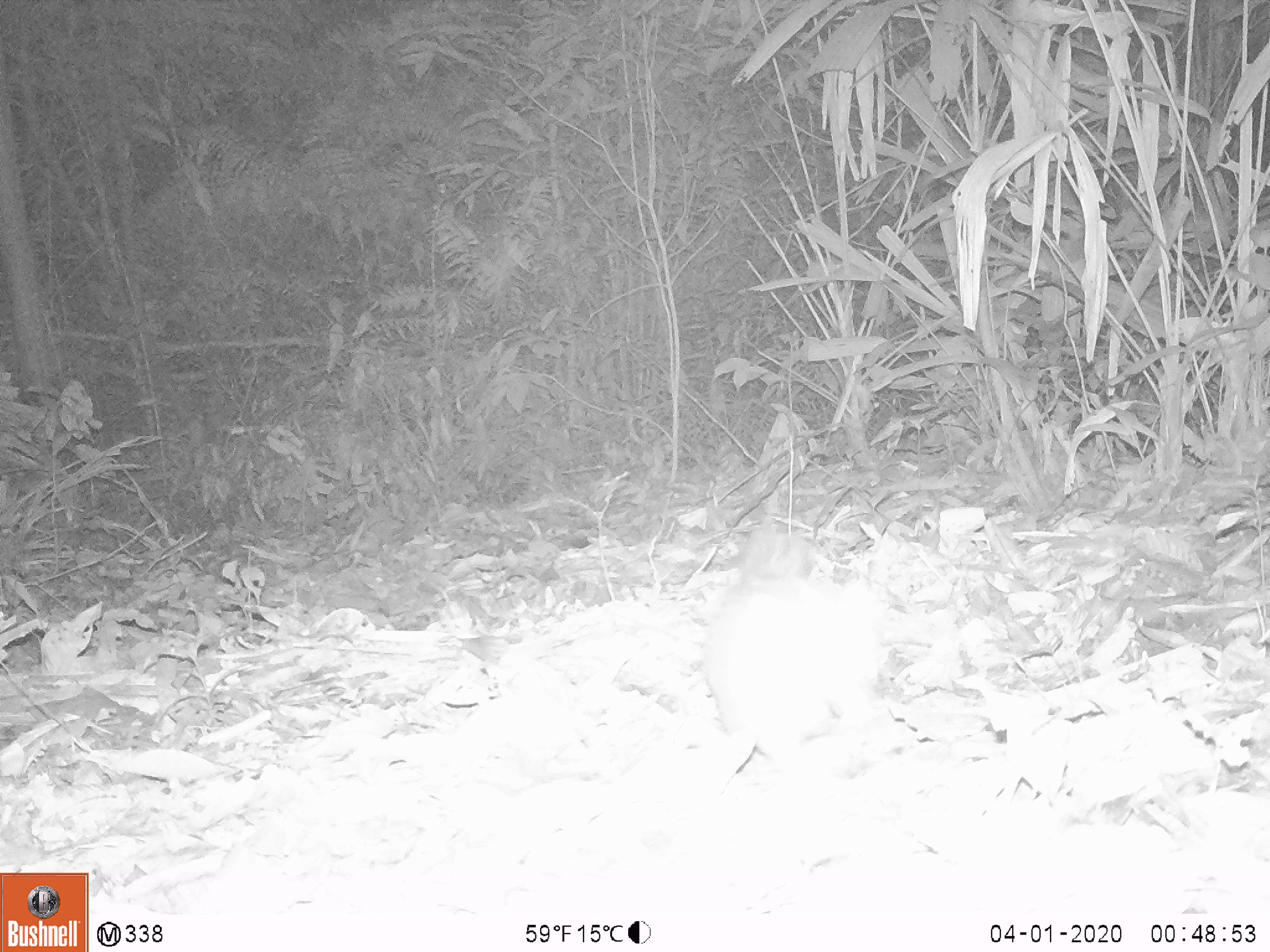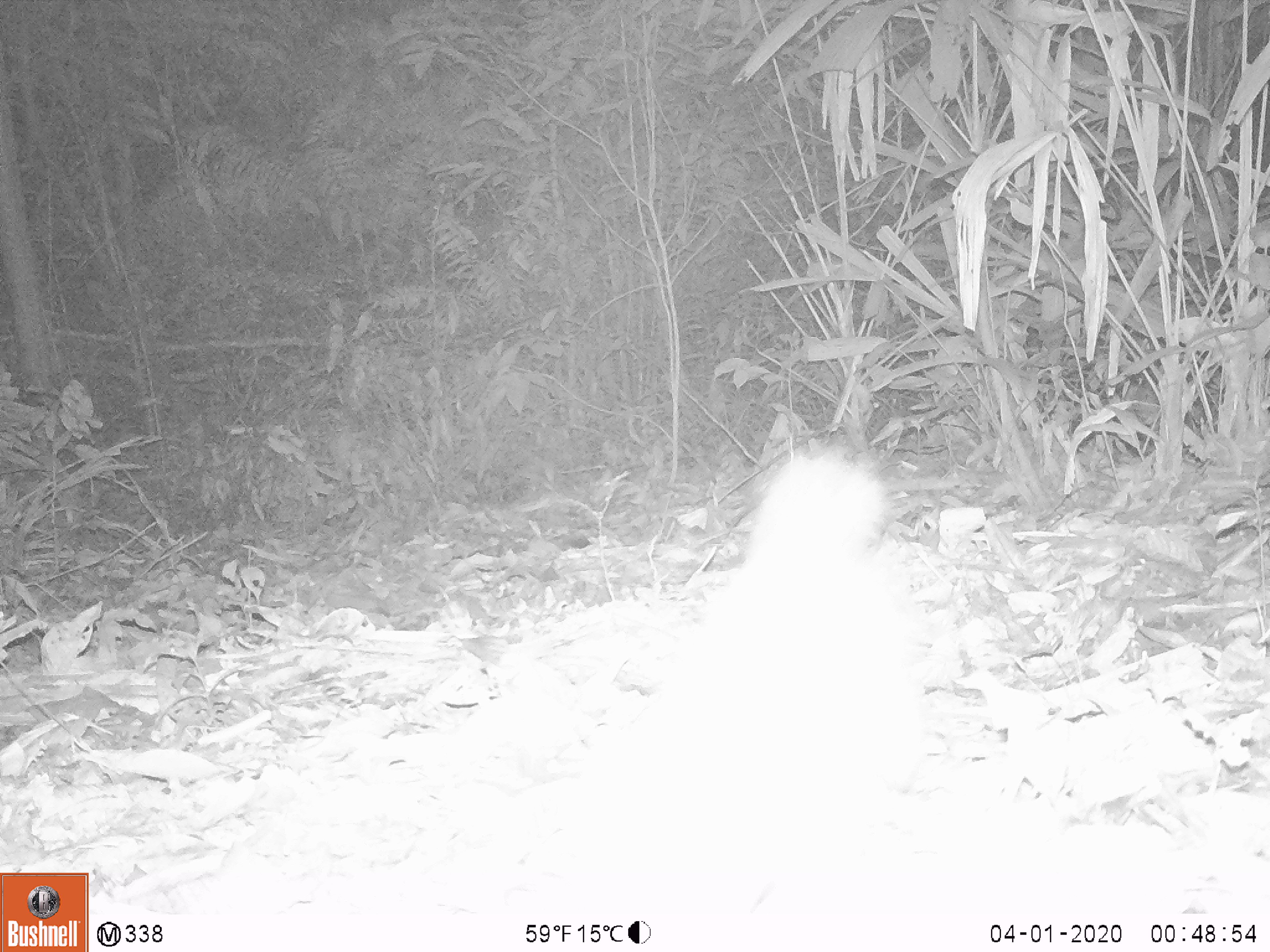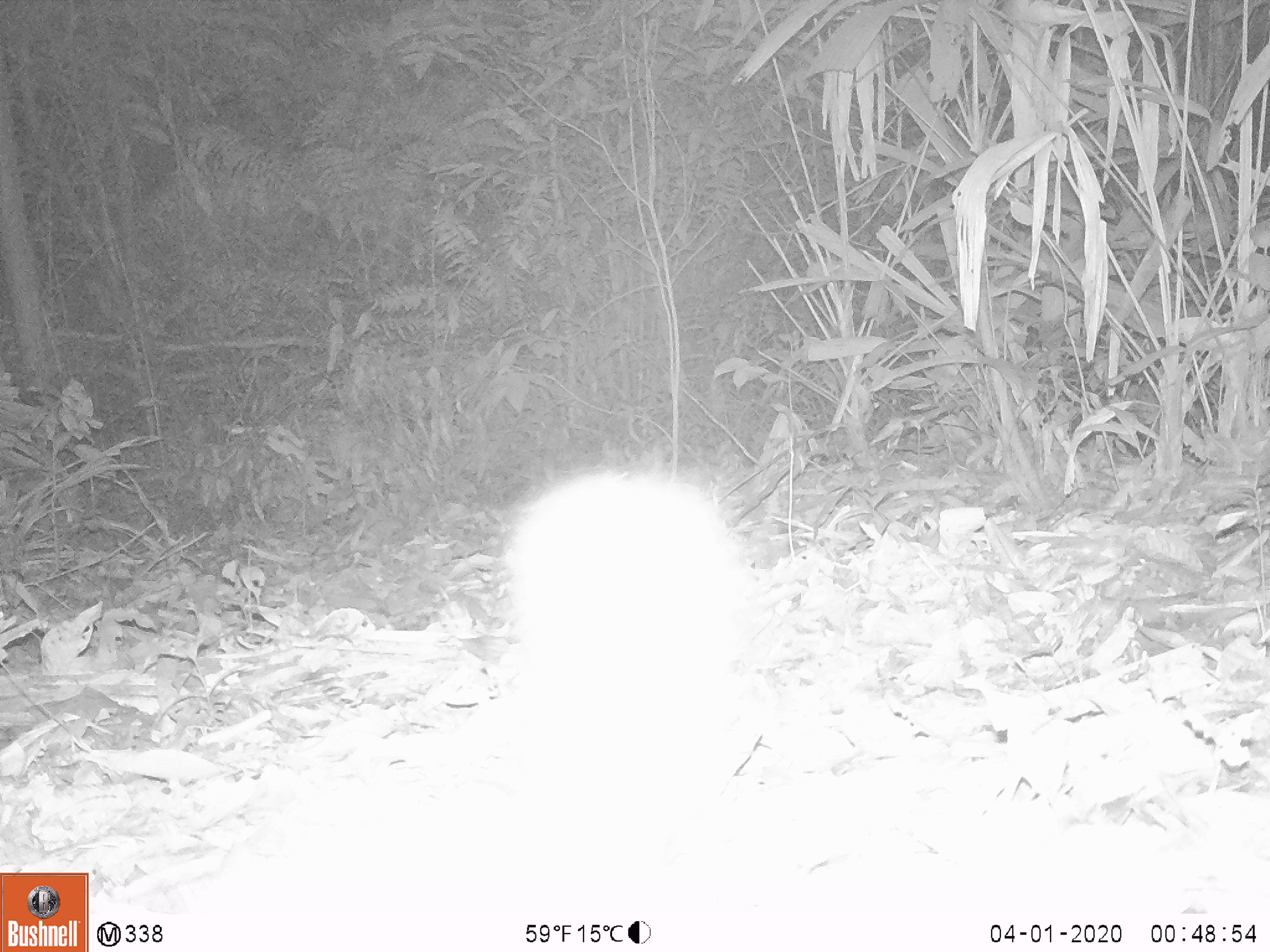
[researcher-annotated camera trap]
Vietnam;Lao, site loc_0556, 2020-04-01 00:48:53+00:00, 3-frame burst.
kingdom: Animalia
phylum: Chordata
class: Mammalia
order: Carnivora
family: Mustelidae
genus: Melogale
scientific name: Melogale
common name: ferret badger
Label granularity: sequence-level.